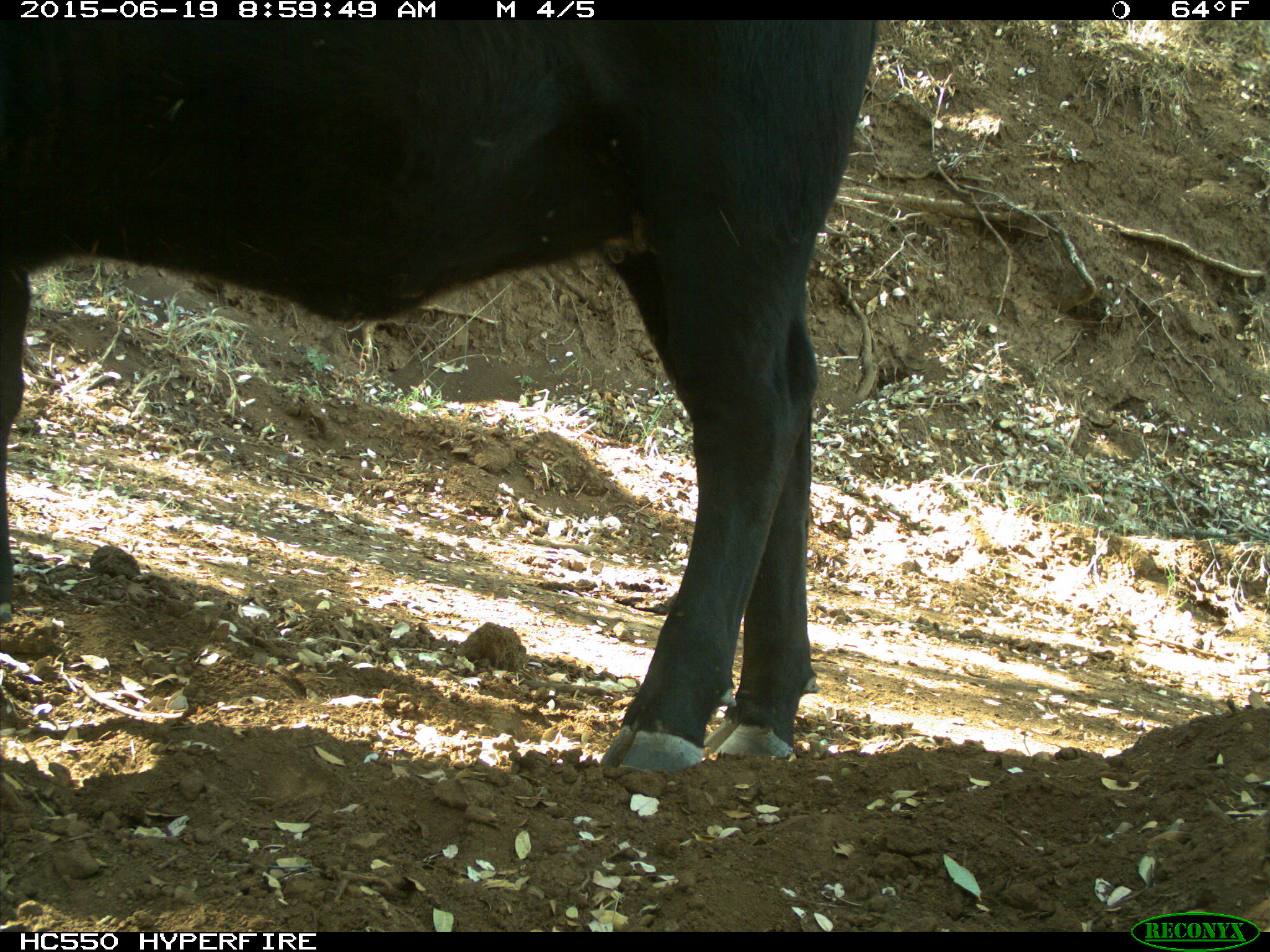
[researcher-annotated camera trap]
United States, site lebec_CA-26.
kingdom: Animalia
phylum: Chordata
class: Mammalia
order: Artiodactyla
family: Bovidae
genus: Bos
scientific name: Bos taurus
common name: domestic cow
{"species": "Bos taurus (domestic cow)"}